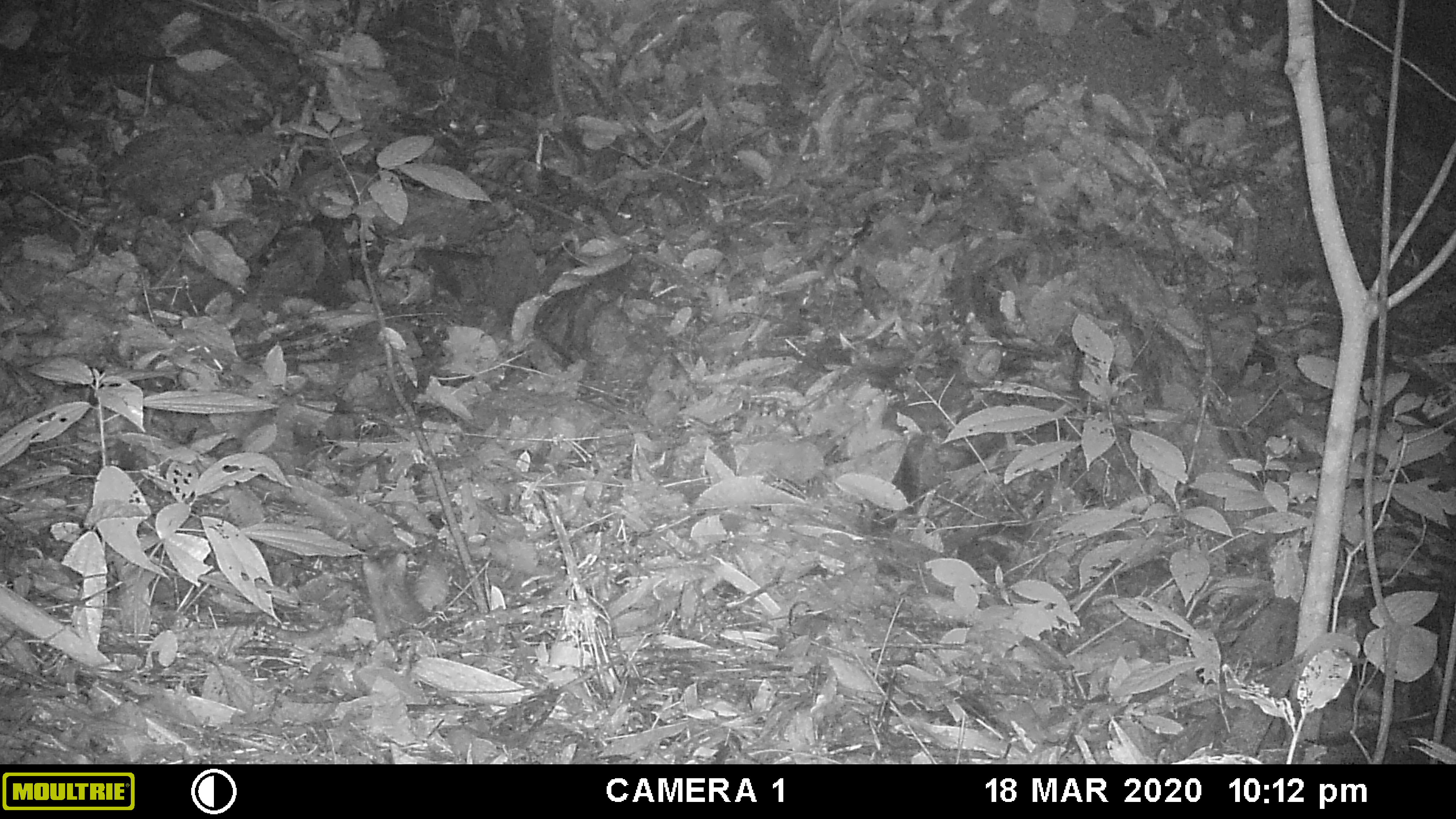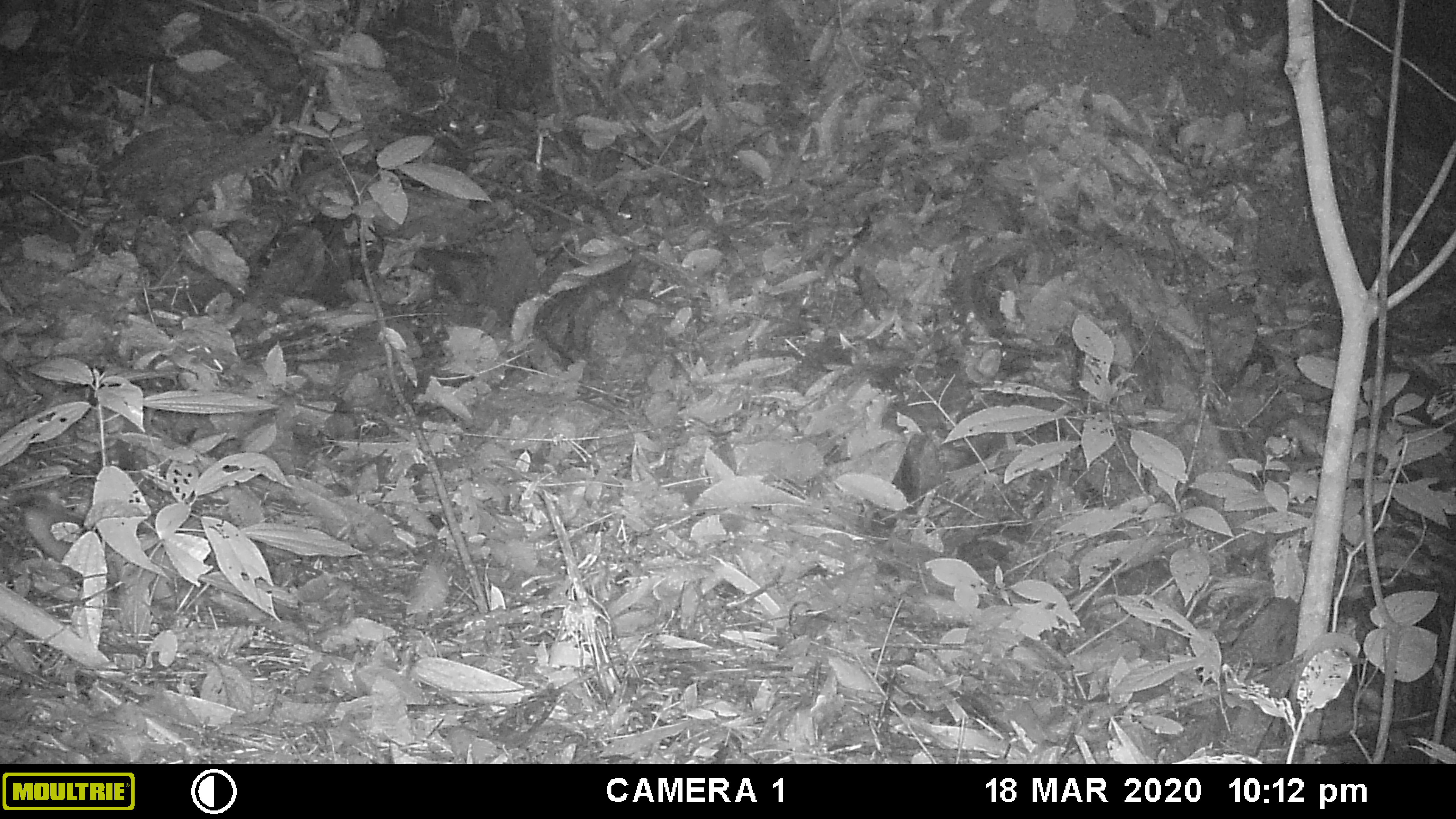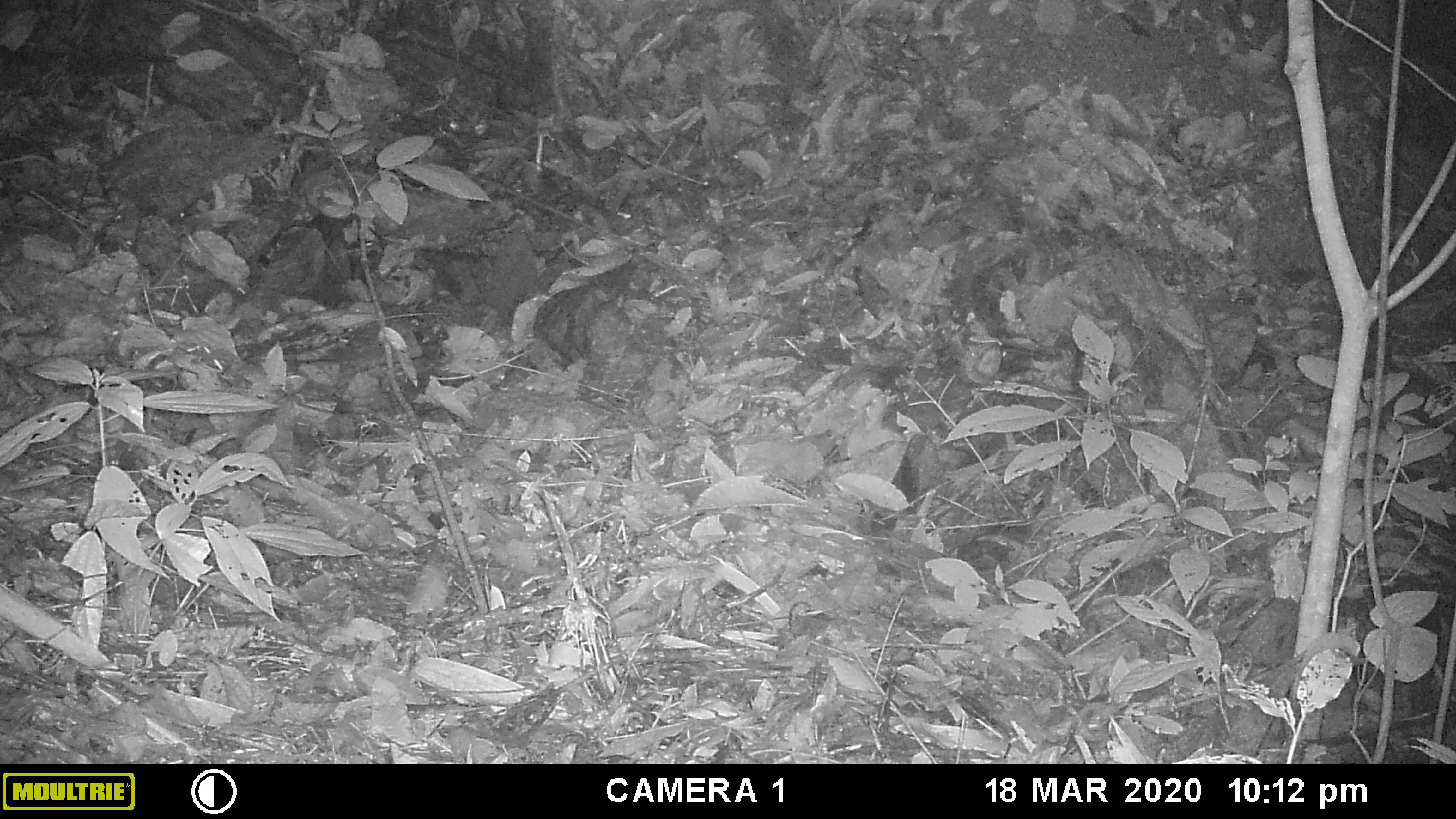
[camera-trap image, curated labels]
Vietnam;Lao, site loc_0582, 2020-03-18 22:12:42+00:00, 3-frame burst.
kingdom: Animalia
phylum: Chordata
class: Mammalia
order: Carnivora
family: Mustelidae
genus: Melogale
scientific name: Melogale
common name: ferret badger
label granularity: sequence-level